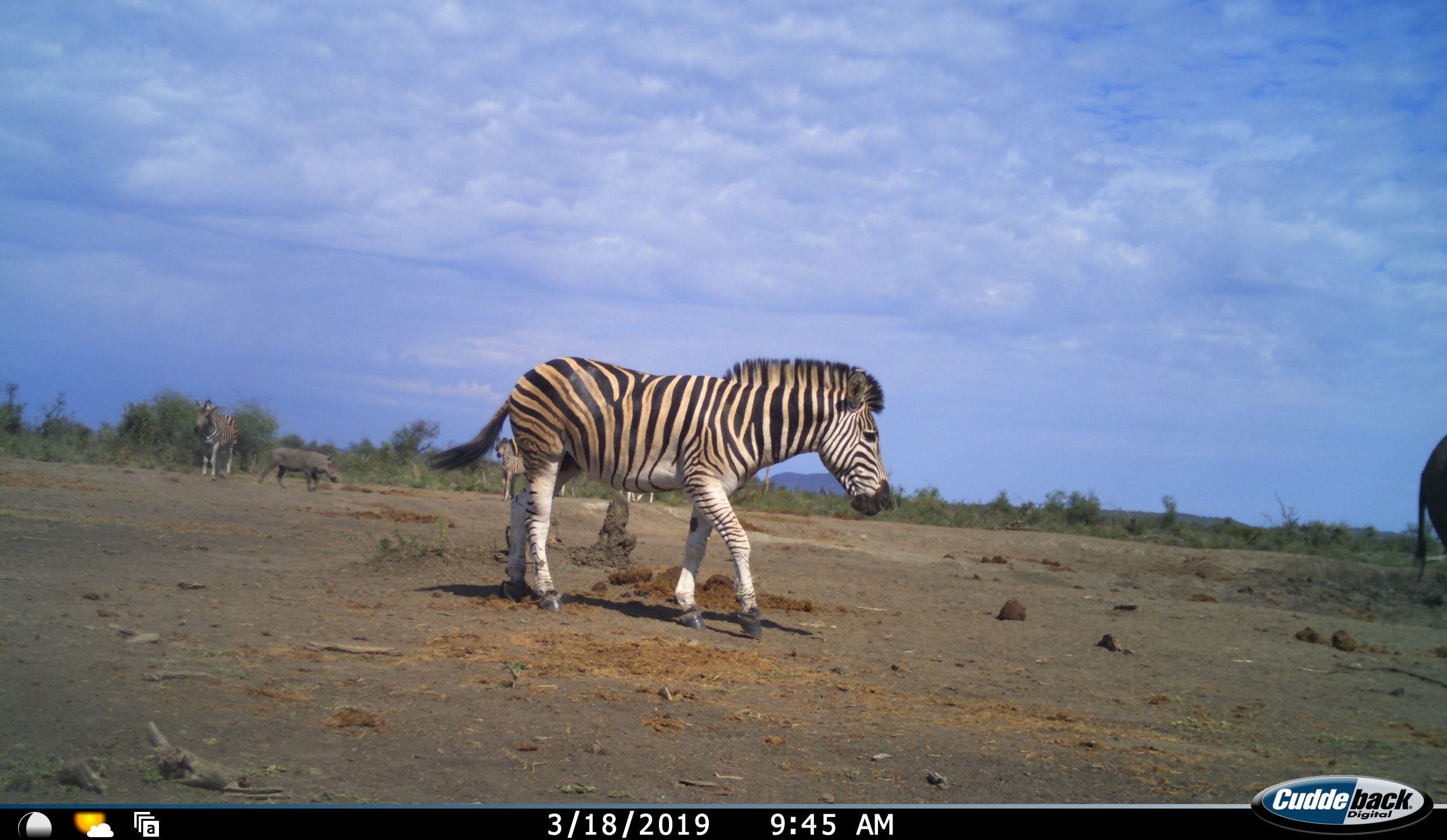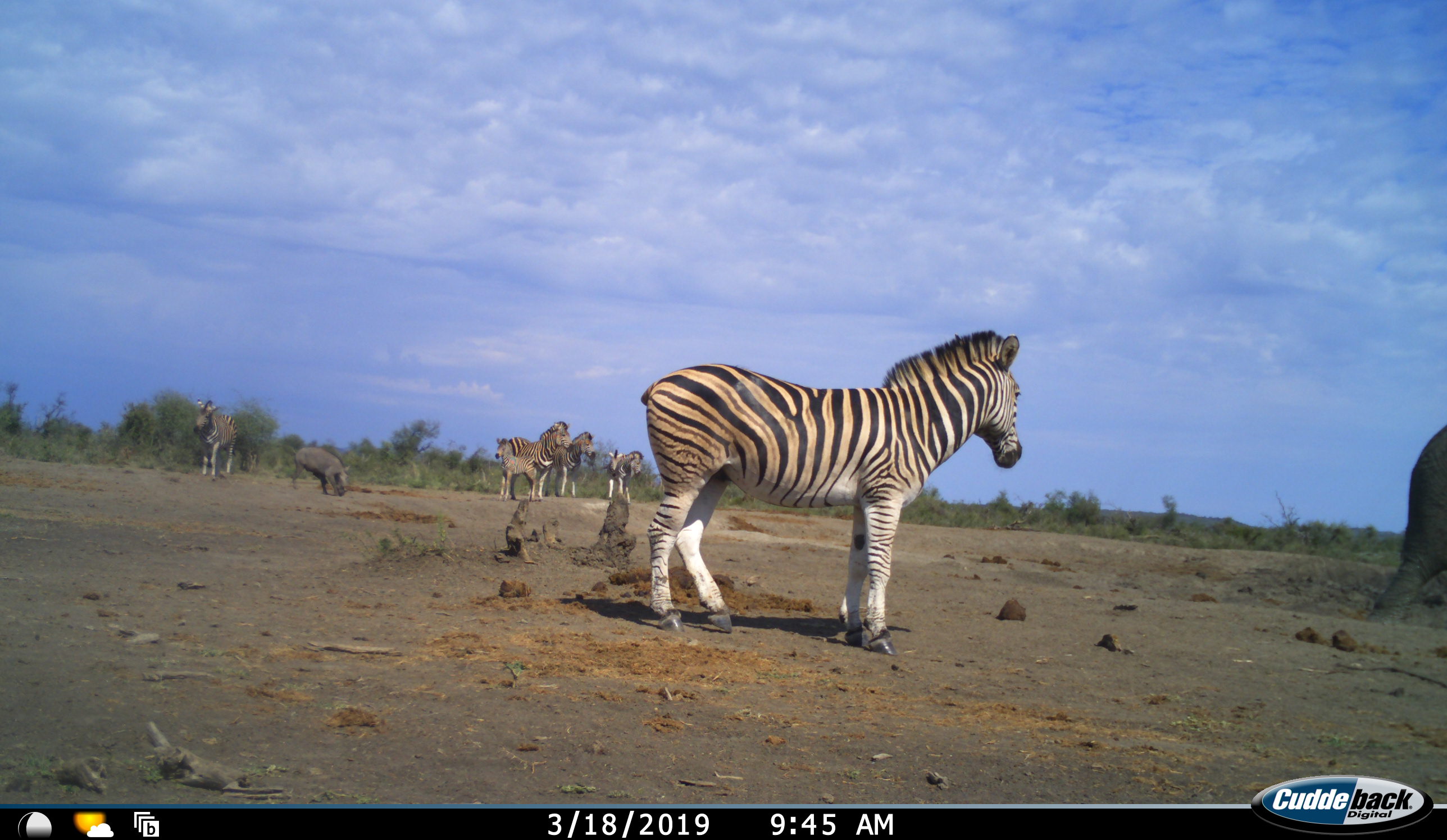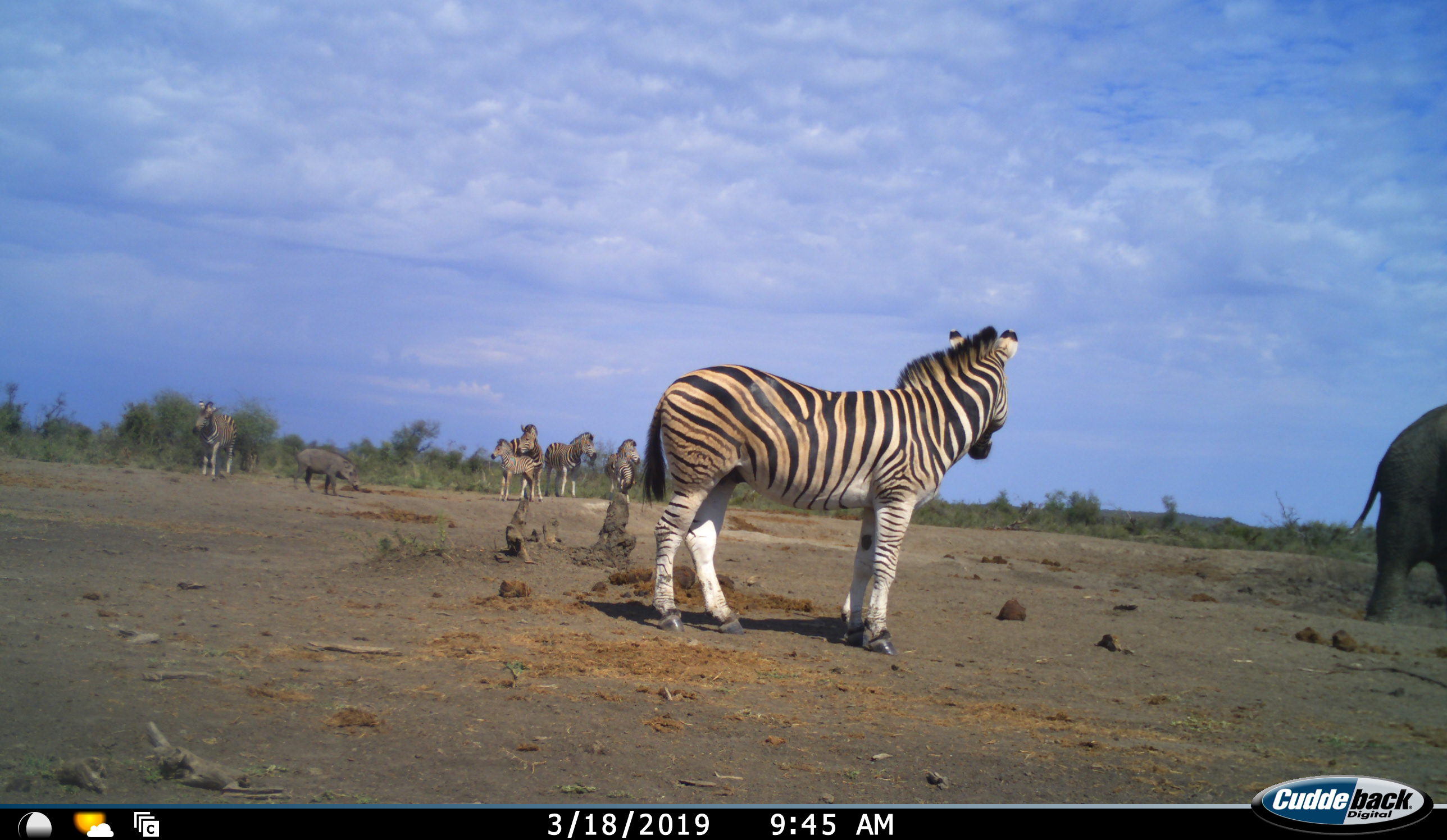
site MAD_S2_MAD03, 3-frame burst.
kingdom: Animalia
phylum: Chordata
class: Mammalia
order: Proboscidea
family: Elephantidae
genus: Loxodonta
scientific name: Loxodonta africana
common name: african bush elephant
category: elephant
Elephant (african bush elephant) (Loxodonta africana), count 1. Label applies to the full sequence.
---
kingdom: Animalia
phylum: Chordata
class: Mammalia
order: Artiodactyla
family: Suidae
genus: Phacochoerus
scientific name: Phacochoerus africanus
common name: warthog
Warthog (Phacochoerus africanus), count 1. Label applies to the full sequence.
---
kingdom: Animalia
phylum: Chordata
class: Mammalia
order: Perissodactyla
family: Equidae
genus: Equus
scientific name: Equus quagga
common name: plains zebra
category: zebraplains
Zebraplains (plains zebra) (Equus quagga), count 7. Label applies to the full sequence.